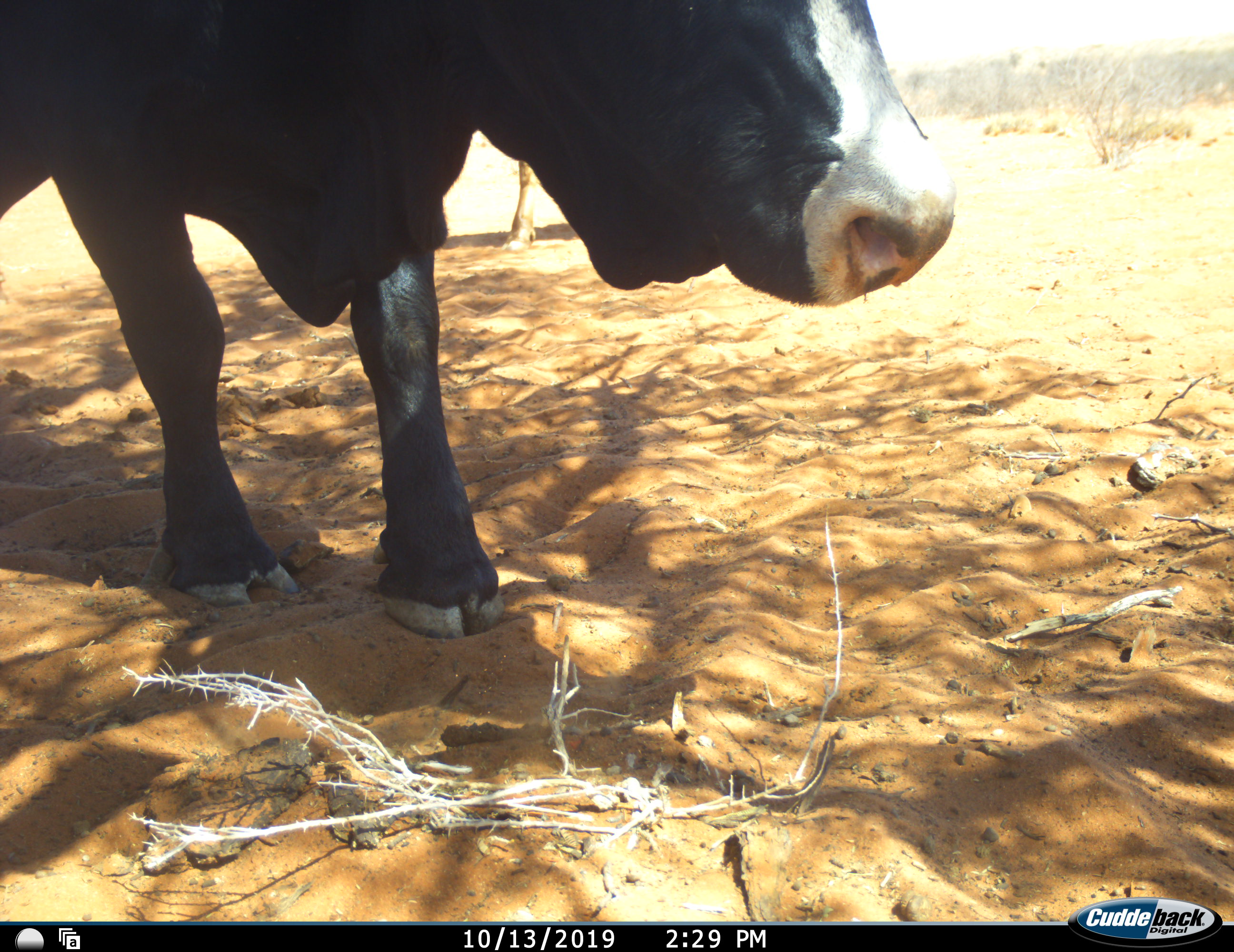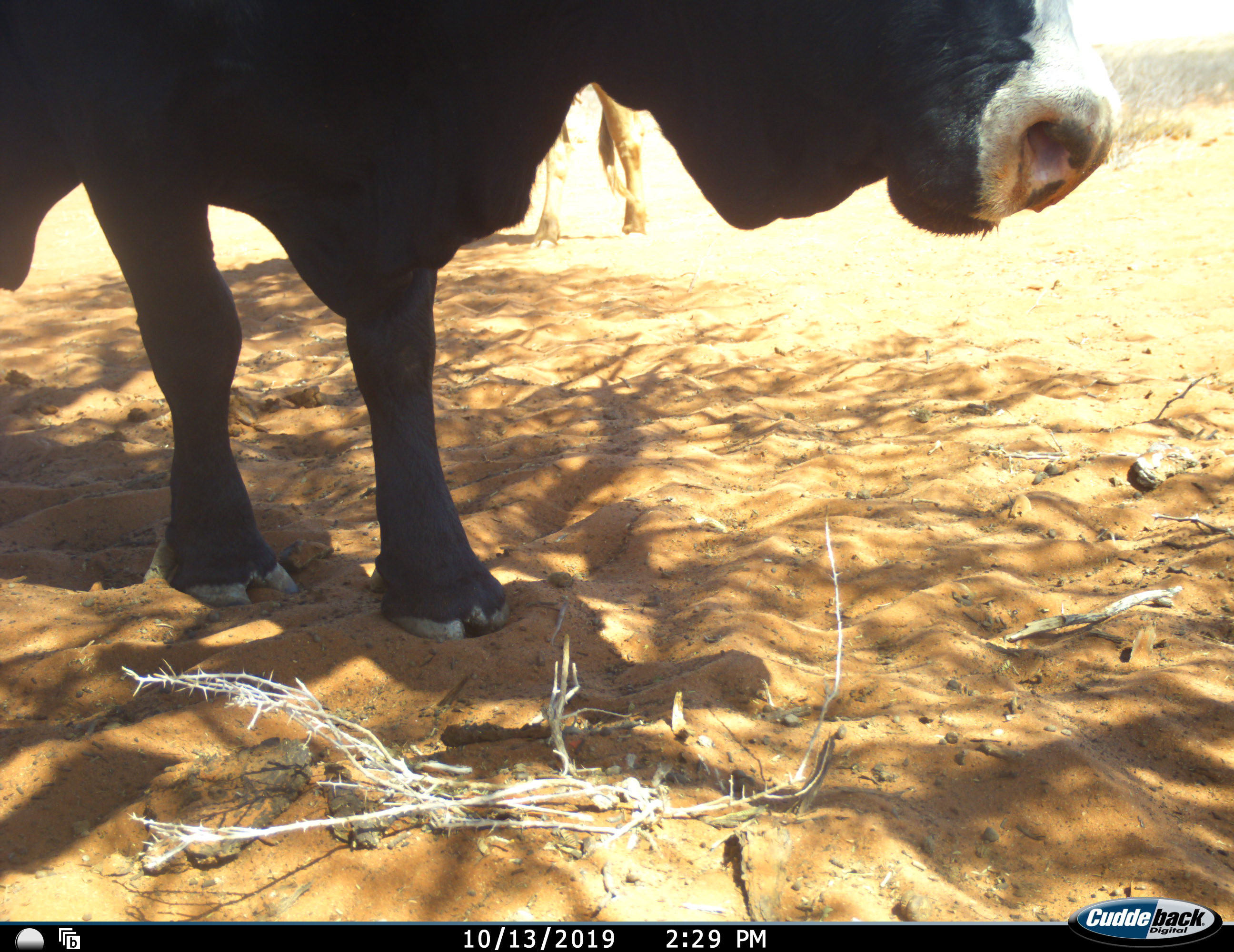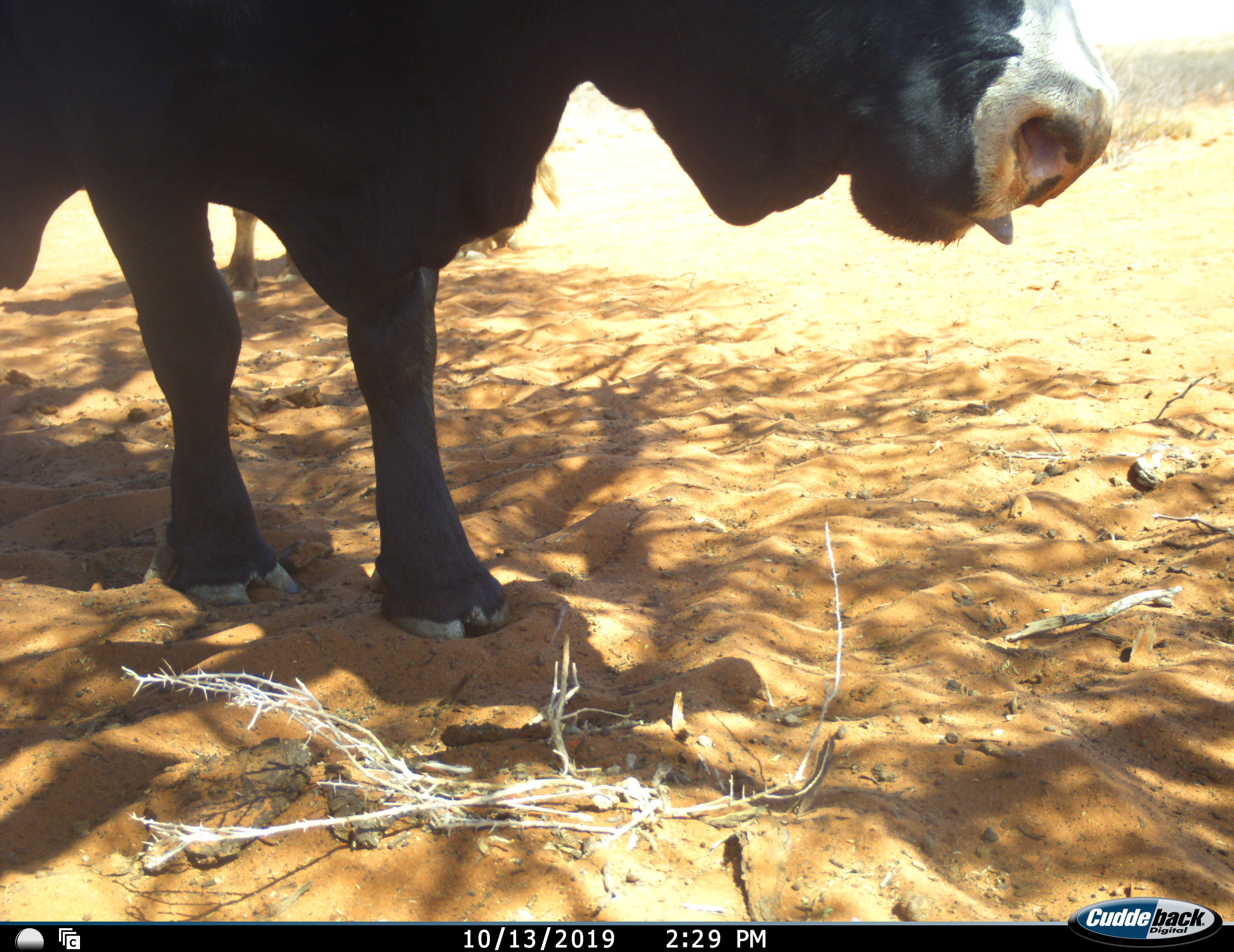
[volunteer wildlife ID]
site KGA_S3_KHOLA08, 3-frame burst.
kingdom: Animalia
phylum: Chordata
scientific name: Vertebrata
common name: domestic animal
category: domesticanimal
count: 2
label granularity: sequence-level